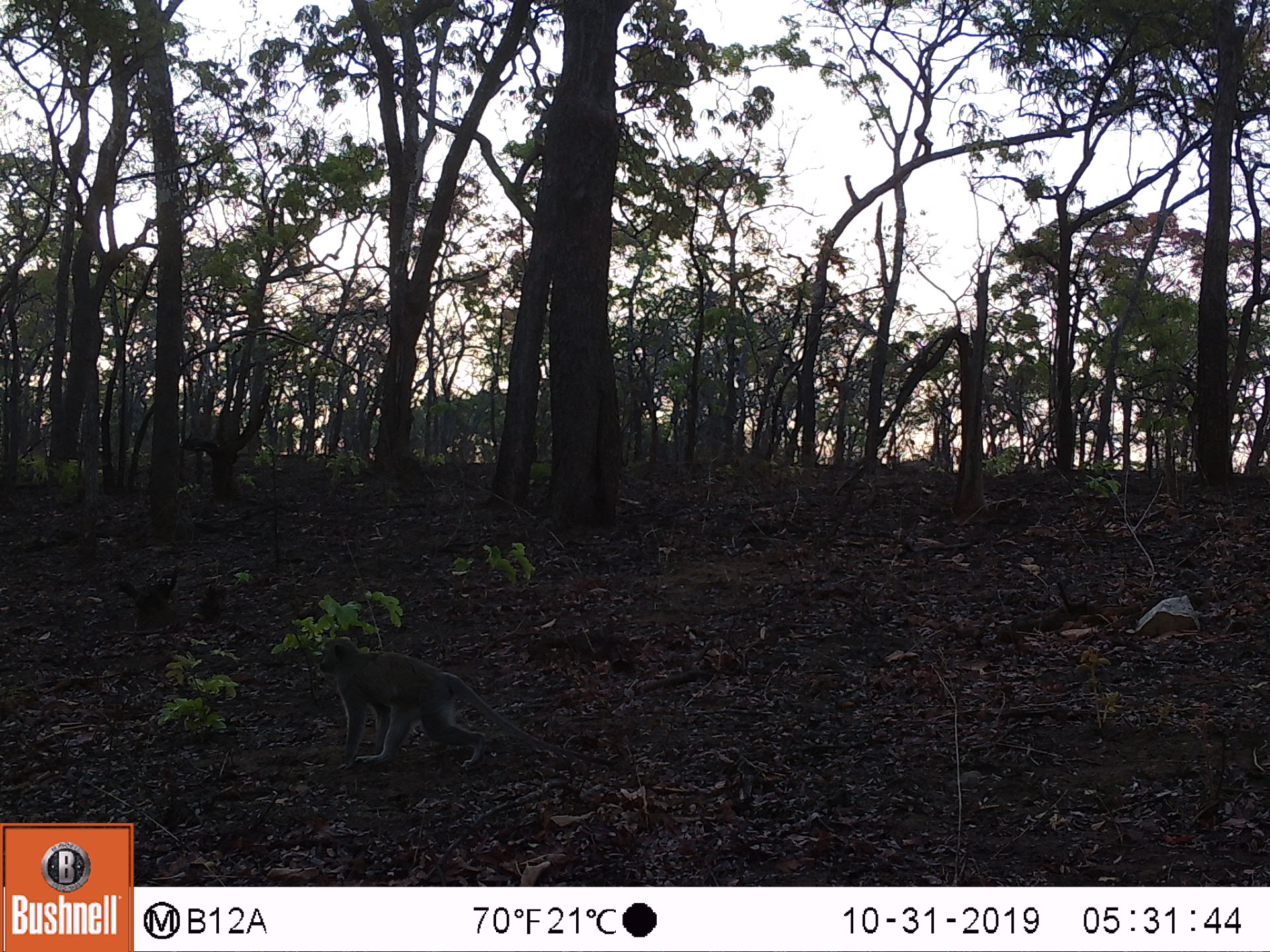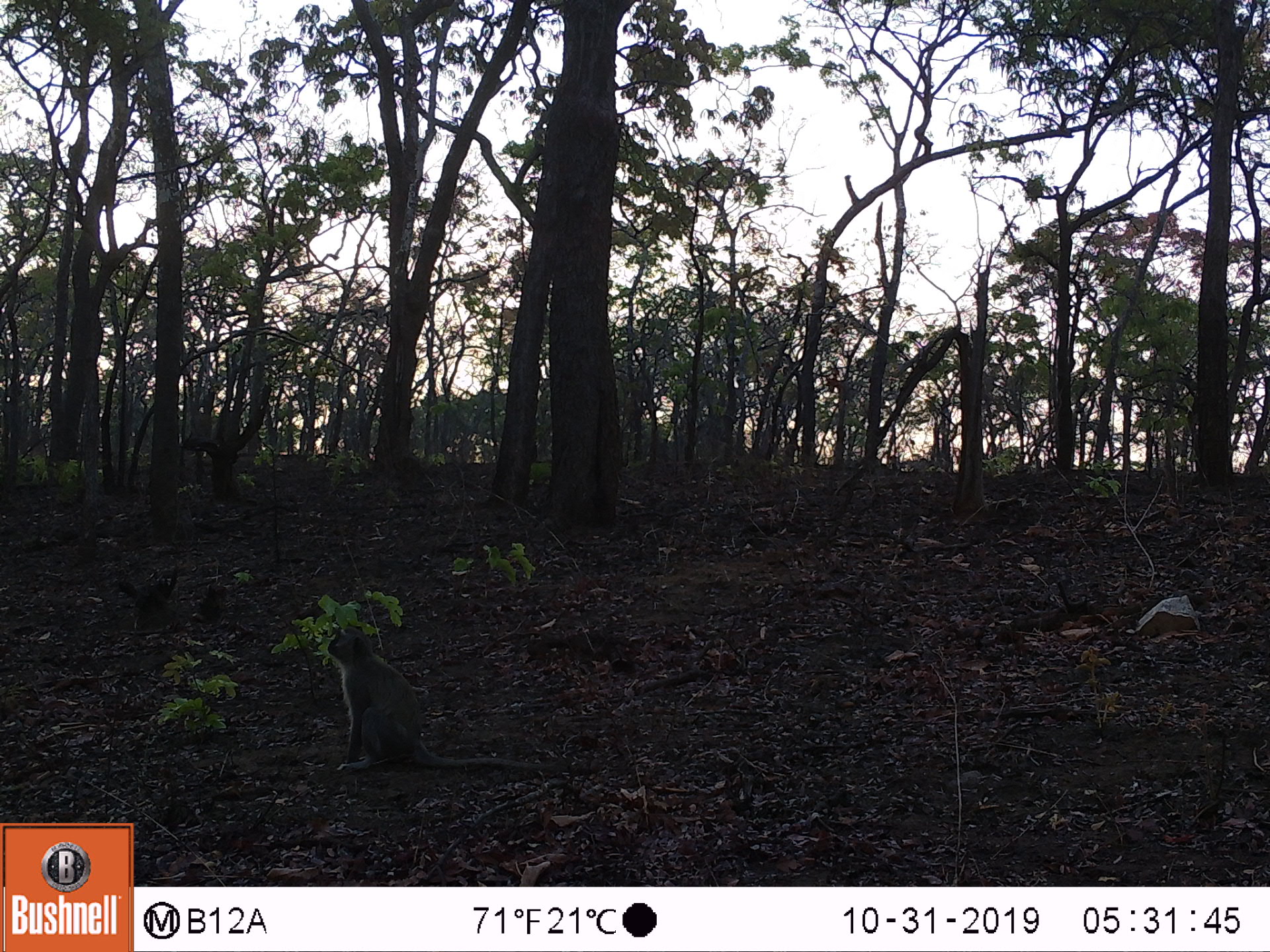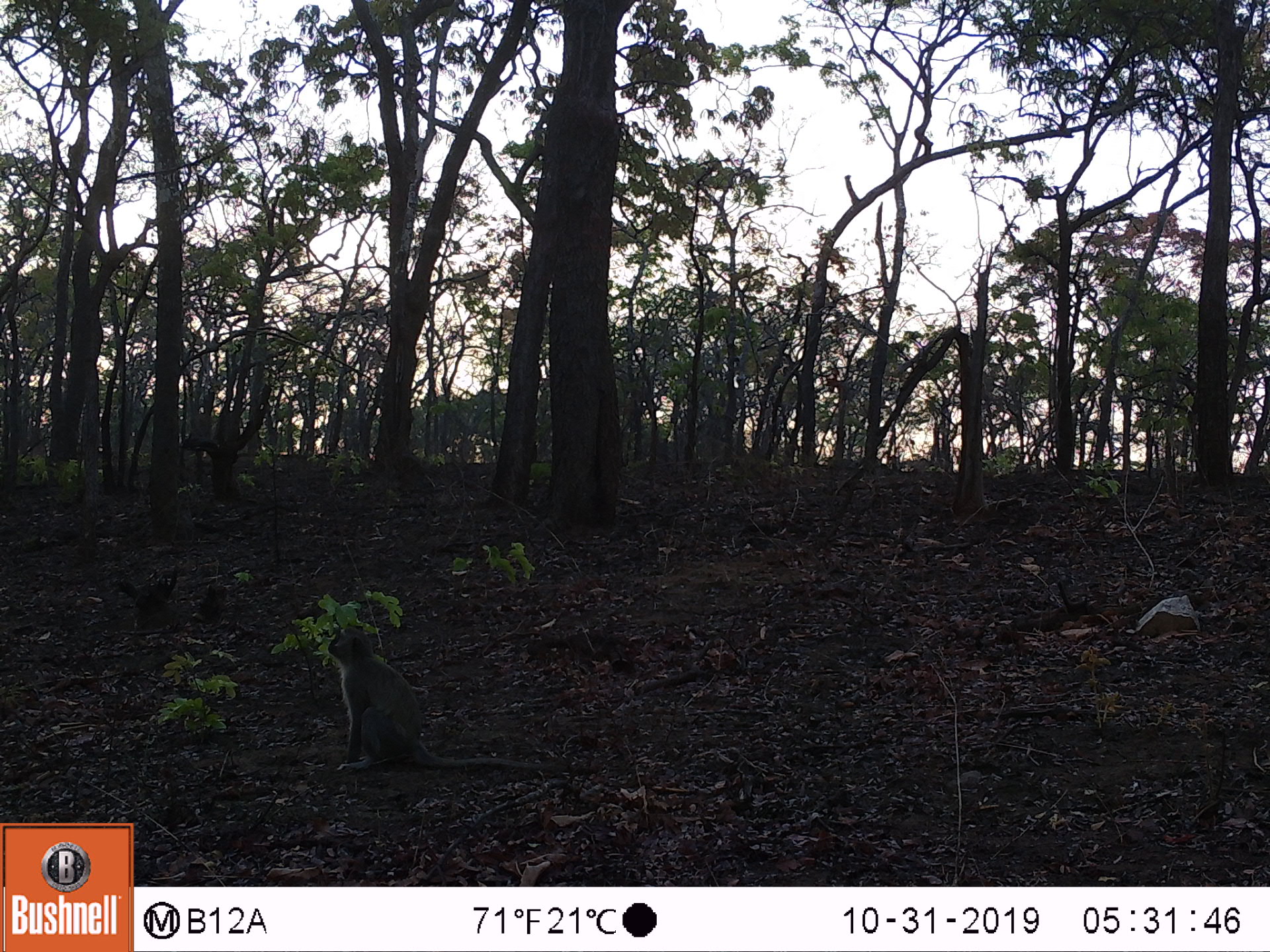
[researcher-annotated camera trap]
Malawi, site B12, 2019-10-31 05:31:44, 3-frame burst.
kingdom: Animalia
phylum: Chordata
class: Mammalia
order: Primates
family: Cercopithecidae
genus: Chlorocebus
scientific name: Chlorocebus pygerythrus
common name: vervet monkey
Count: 1.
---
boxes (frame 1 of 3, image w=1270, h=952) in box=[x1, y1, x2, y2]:
vervet monkey: box=[314, 630, 615, 769]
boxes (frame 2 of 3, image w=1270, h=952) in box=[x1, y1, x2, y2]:
vervet monkey: box=[320, 614, 555, 772]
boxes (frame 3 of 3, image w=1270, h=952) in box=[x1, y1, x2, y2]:
vervet monkey: box=[315, 617, 534, 772]